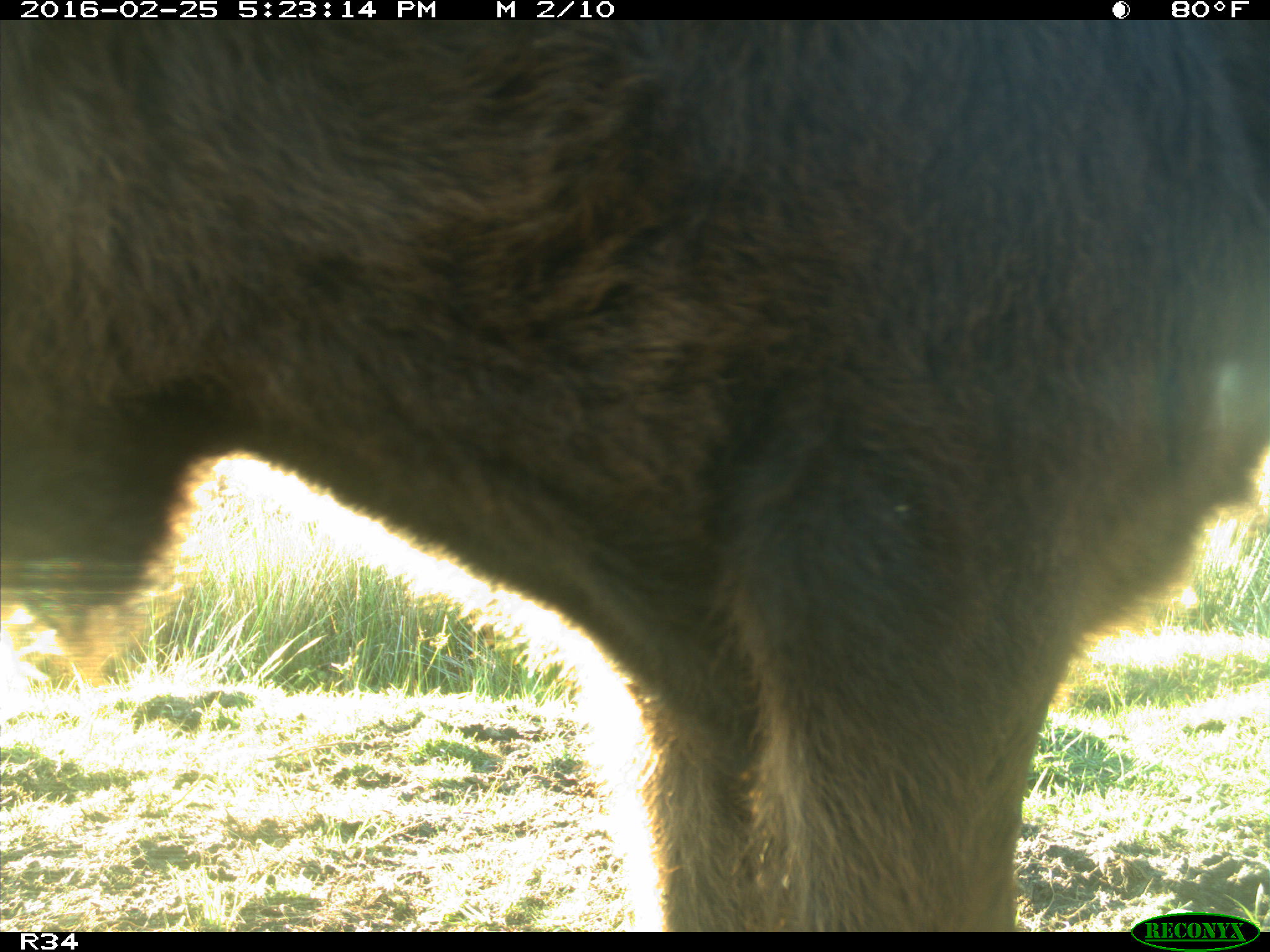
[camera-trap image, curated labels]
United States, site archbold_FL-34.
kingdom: Animalia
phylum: Chordata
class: Mammalia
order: Artiodactyla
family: Bovidae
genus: Bos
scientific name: Bos taurus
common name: domestic cow